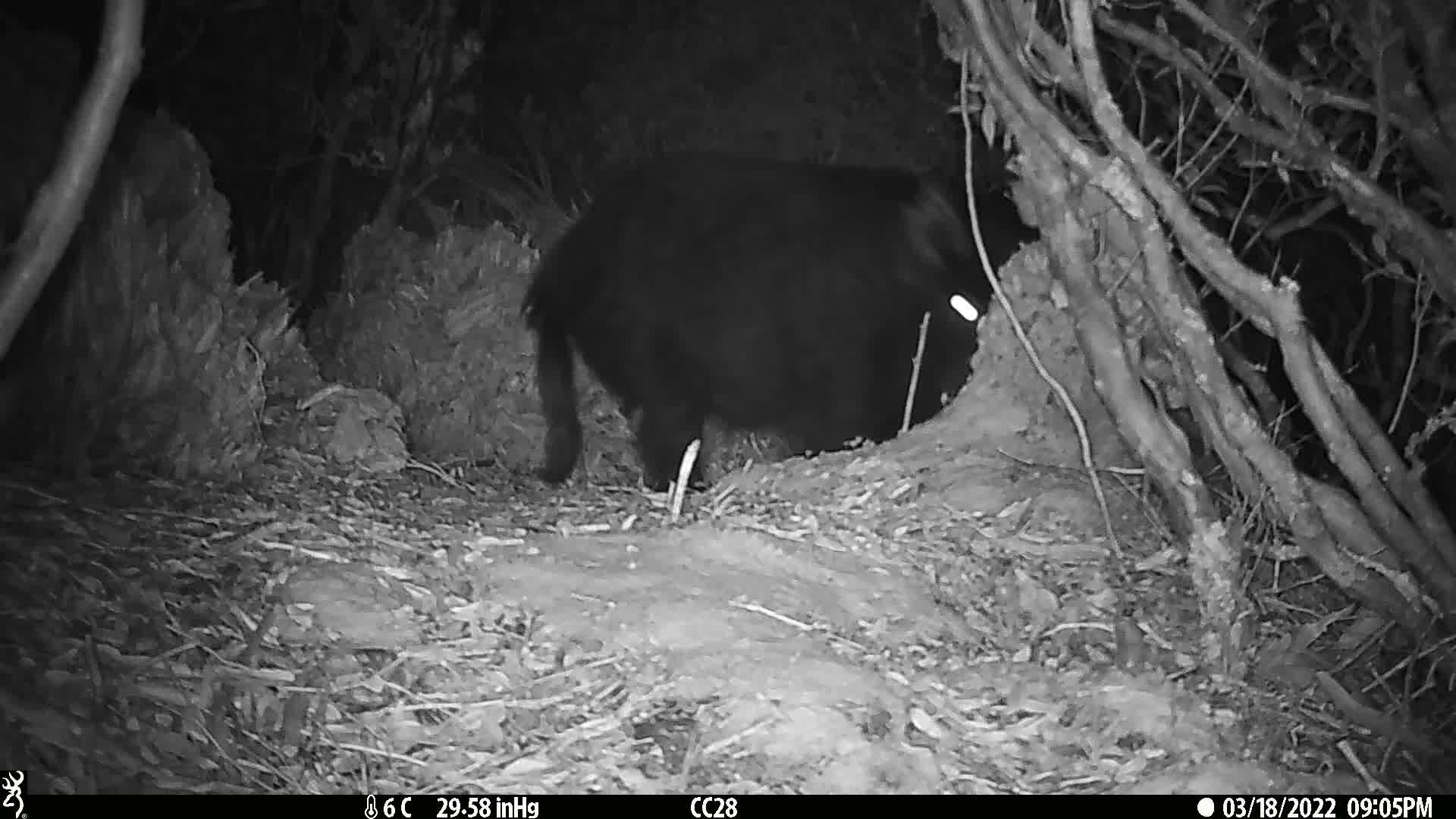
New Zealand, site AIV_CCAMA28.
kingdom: Animalia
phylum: Chordata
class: Mammalia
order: Artiodactyla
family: Suidae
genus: Sus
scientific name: Sus scrofa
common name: pig